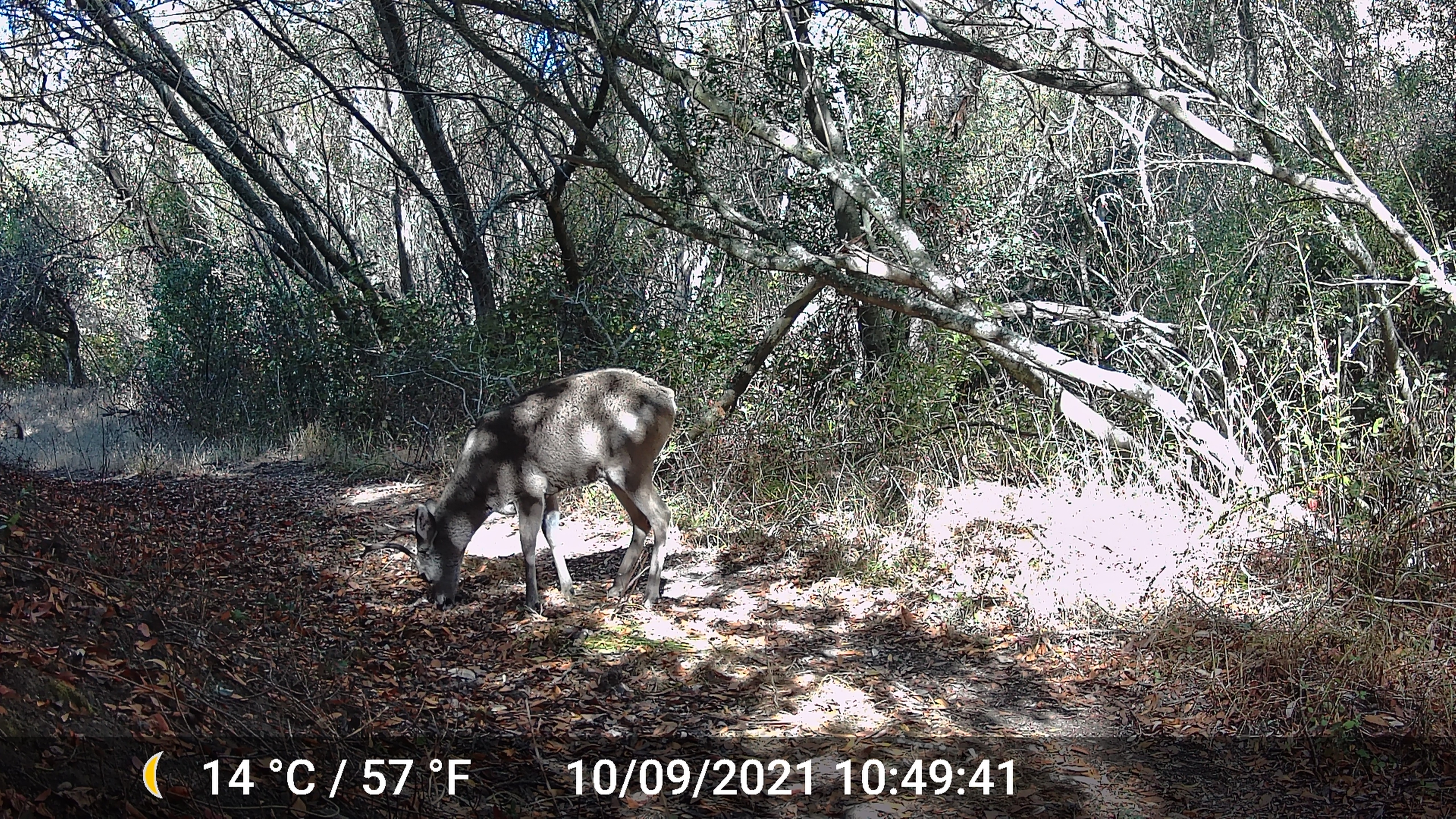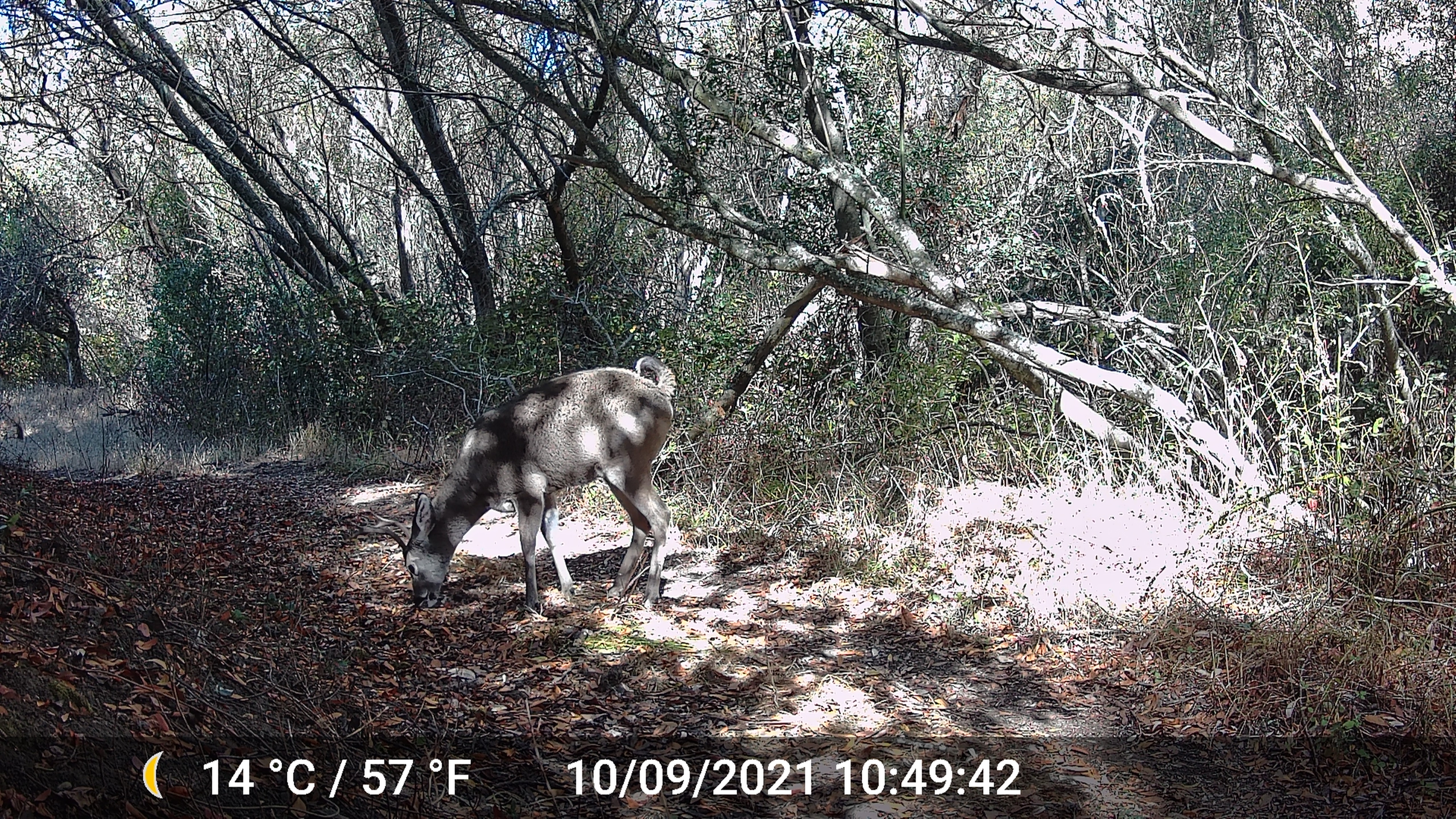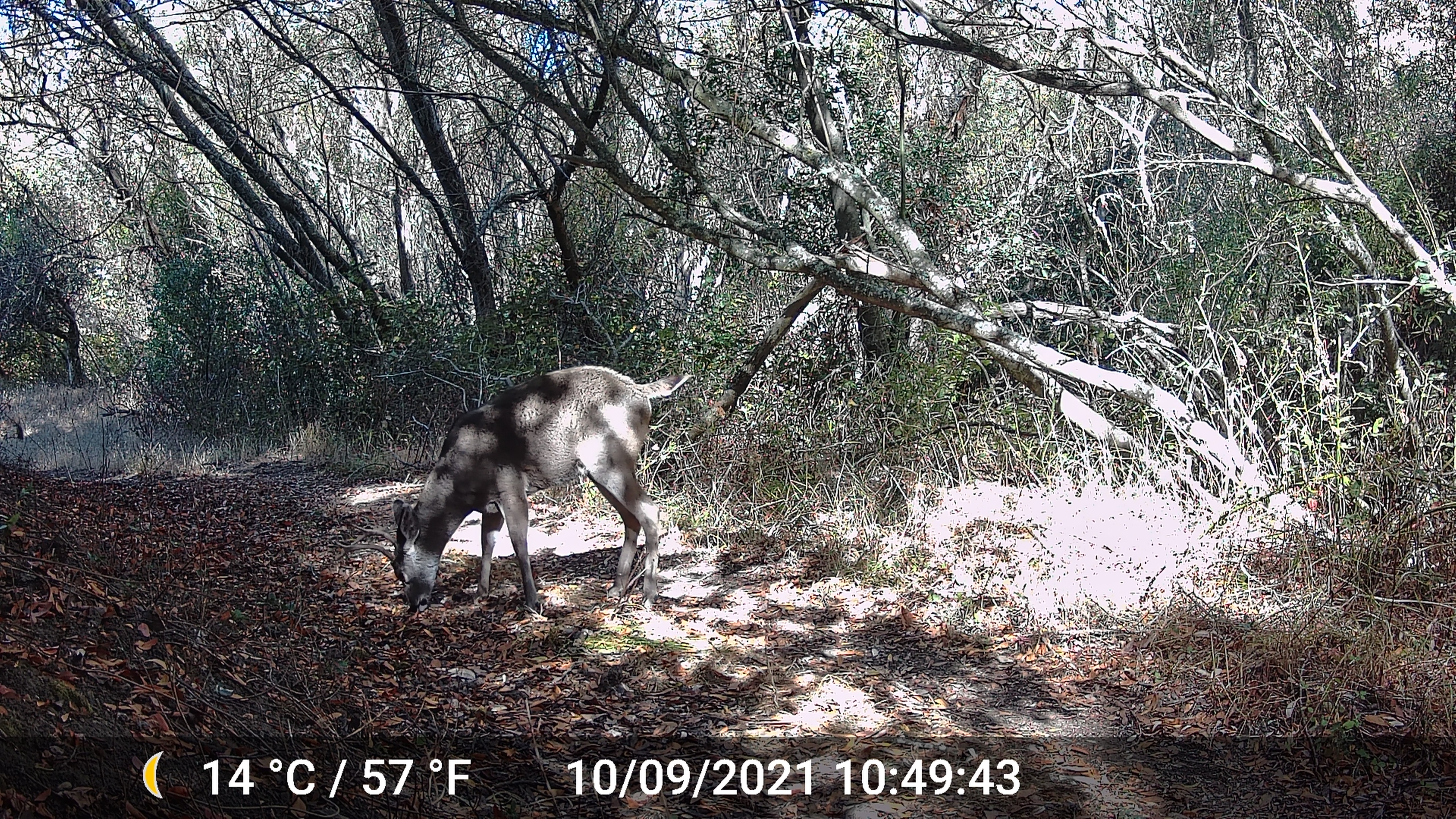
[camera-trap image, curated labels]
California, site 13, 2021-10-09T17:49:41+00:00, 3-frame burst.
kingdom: Animalia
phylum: Chordata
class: Mammalia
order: Artiodactyla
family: Cervidae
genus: Odocoileus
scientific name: Odocoileus hemionus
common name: mule deer